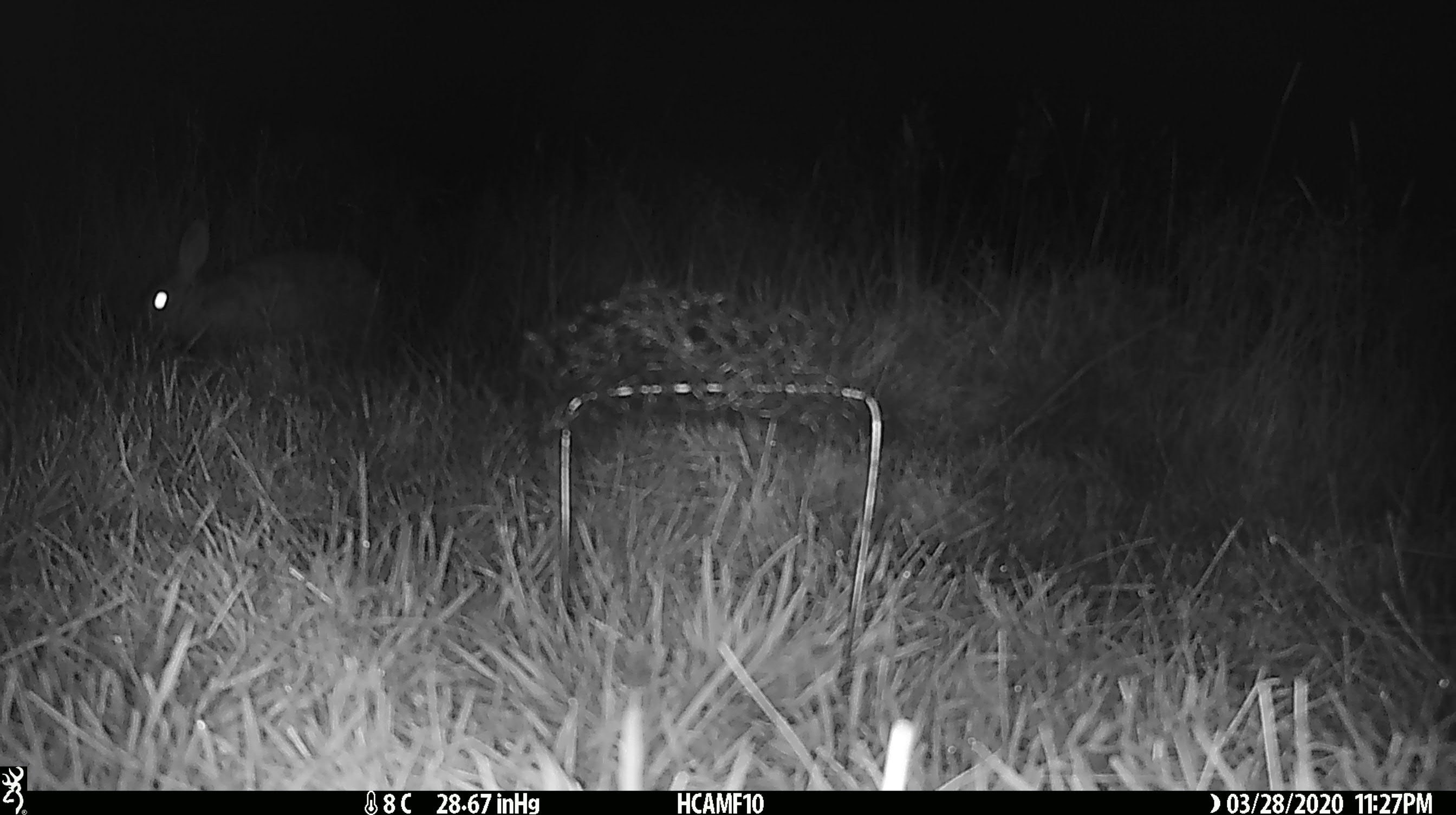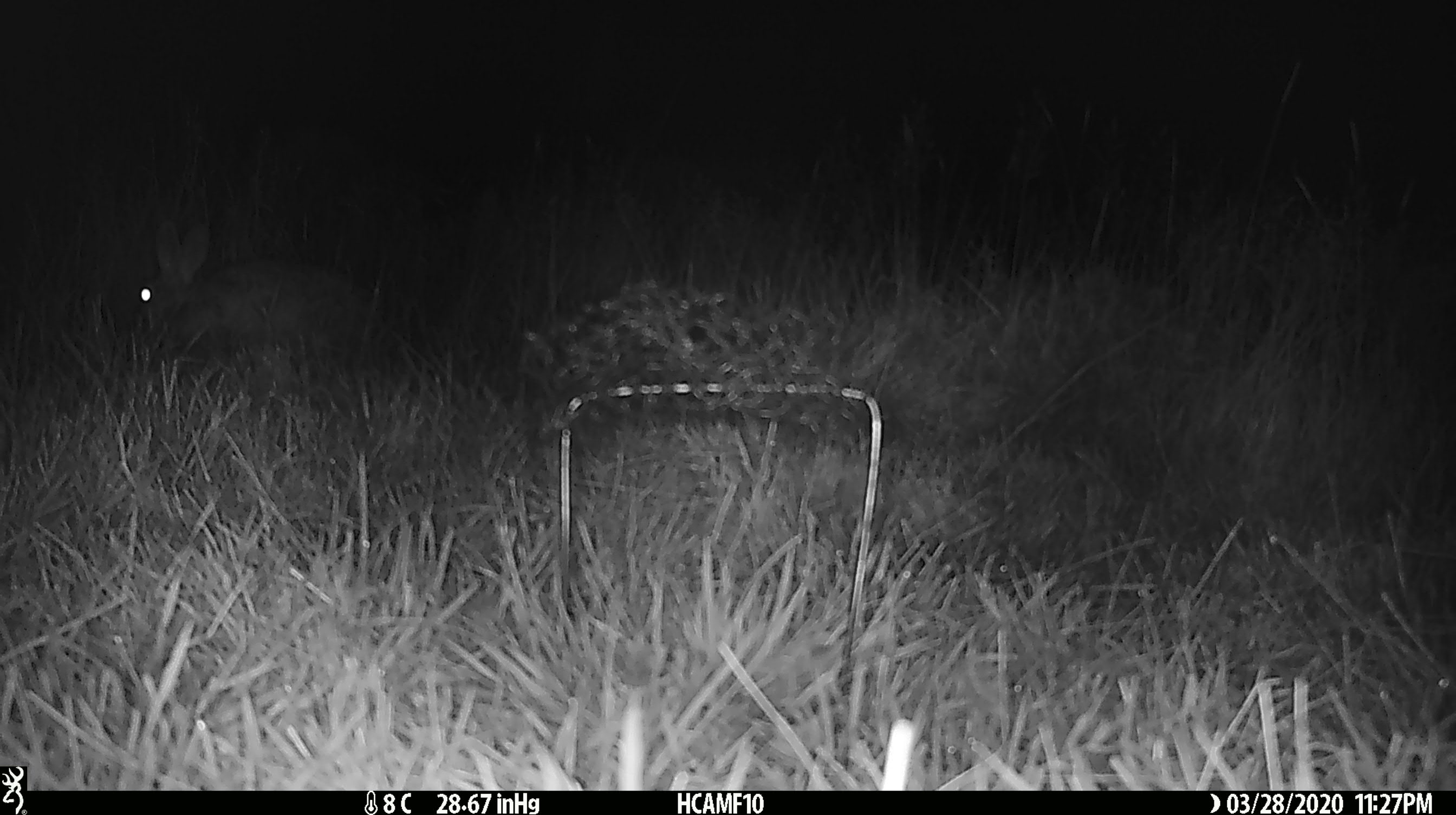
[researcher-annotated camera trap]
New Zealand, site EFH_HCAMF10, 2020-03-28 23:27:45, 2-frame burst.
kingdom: Animalia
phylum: Chordata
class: Mammalia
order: Lagomorpha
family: Leporidae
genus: Oryctolagus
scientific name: Oryctolagus cuniculus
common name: european rabbit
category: rabbit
Rabbit (european rabbit) (Oryctolagus cuniculus).